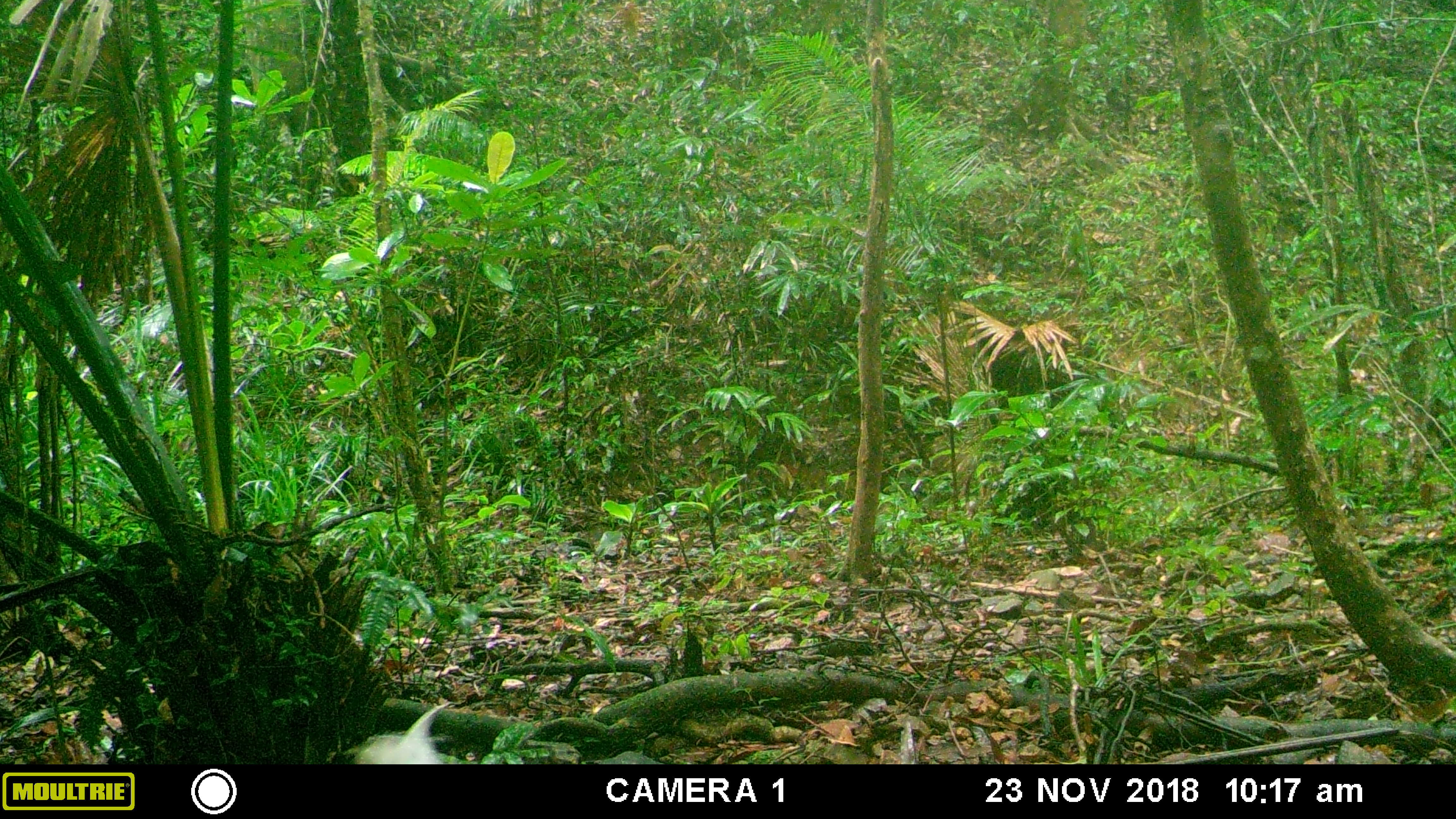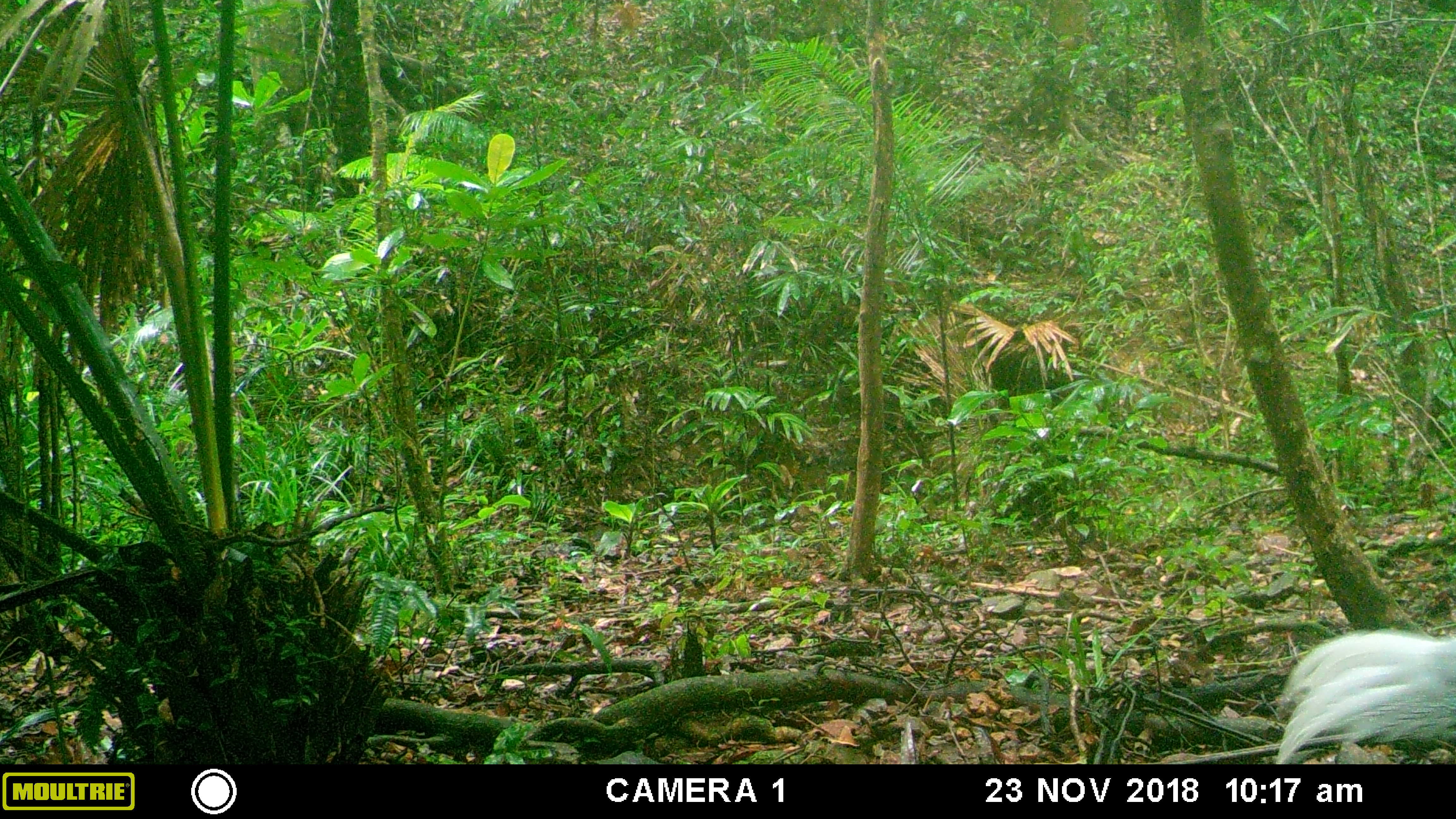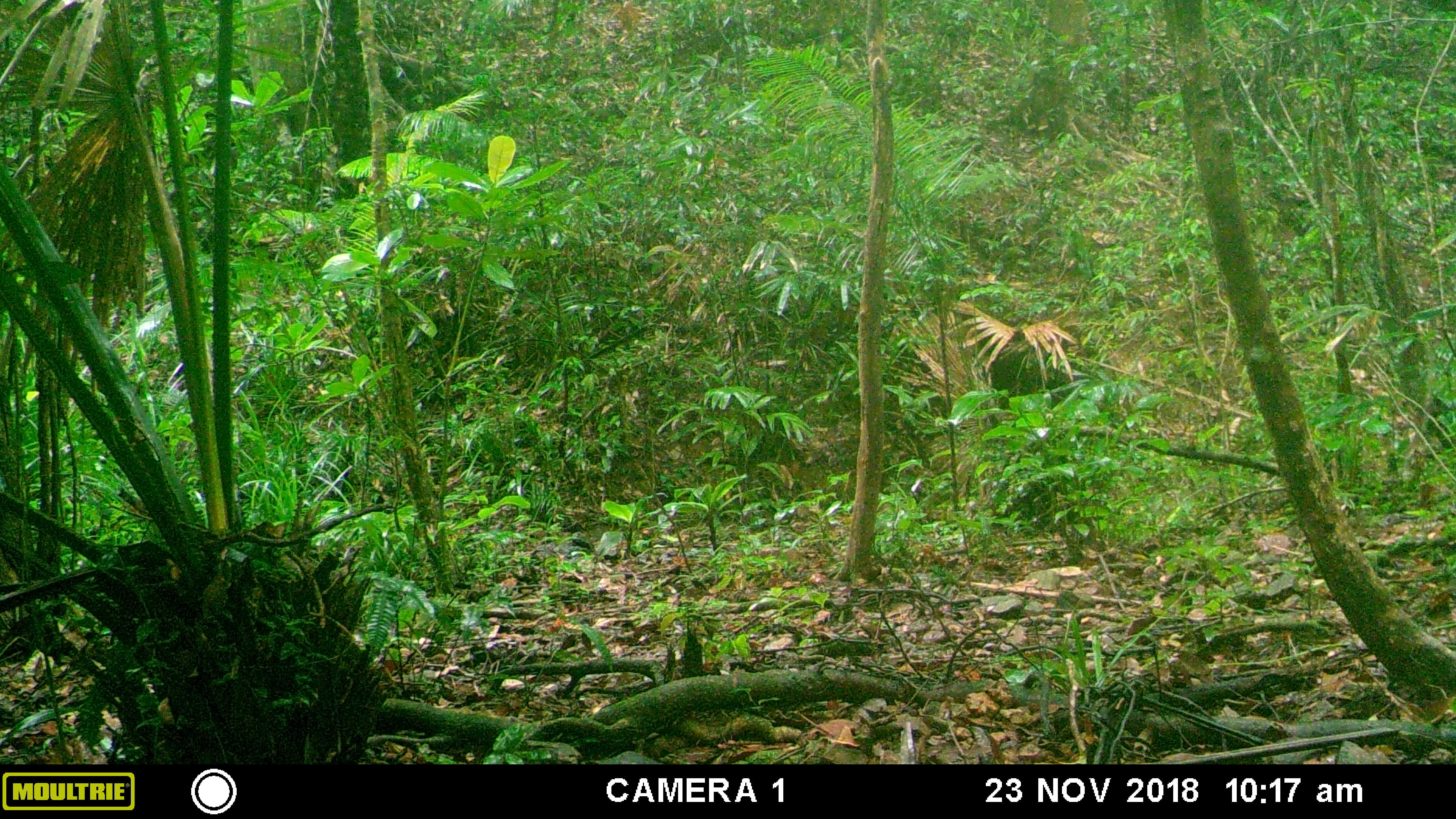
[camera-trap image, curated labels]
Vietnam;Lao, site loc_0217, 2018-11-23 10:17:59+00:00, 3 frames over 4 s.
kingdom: Animalia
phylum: Chordata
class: Aves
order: Galliformes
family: Phasianidae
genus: Lophura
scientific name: Lophura nycthemera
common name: silver pheasant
Silver pheasant (Lophura nycthemera). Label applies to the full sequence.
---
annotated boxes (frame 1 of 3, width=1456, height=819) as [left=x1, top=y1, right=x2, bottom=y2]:
silver pheasant: [left=353, top=702, right=453, bottom=764]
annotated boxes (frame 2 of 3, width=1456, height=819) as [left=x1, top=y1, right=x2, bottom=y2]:
silver pheasant: [left=1275, top=628, right=1456, bottom=764]